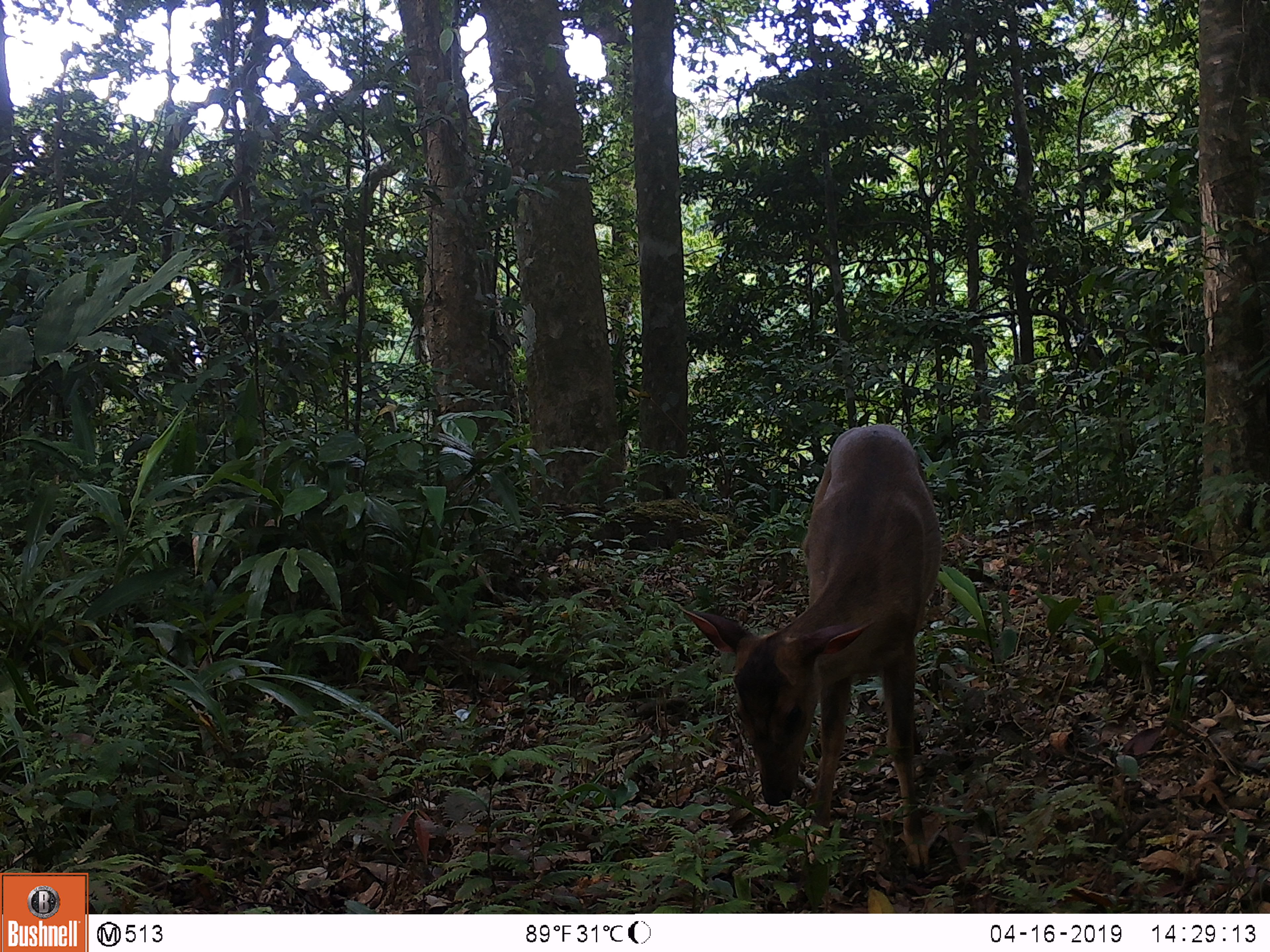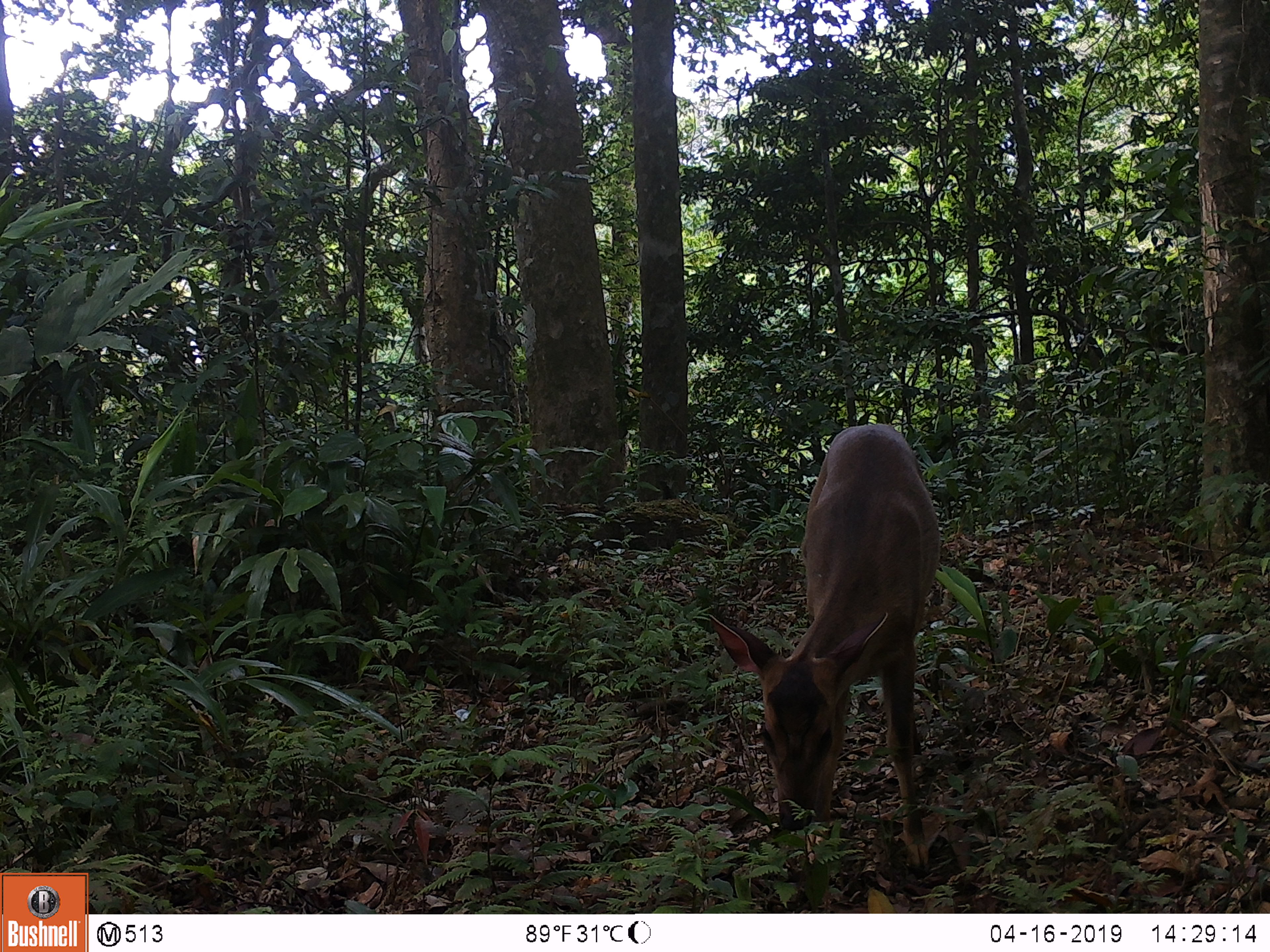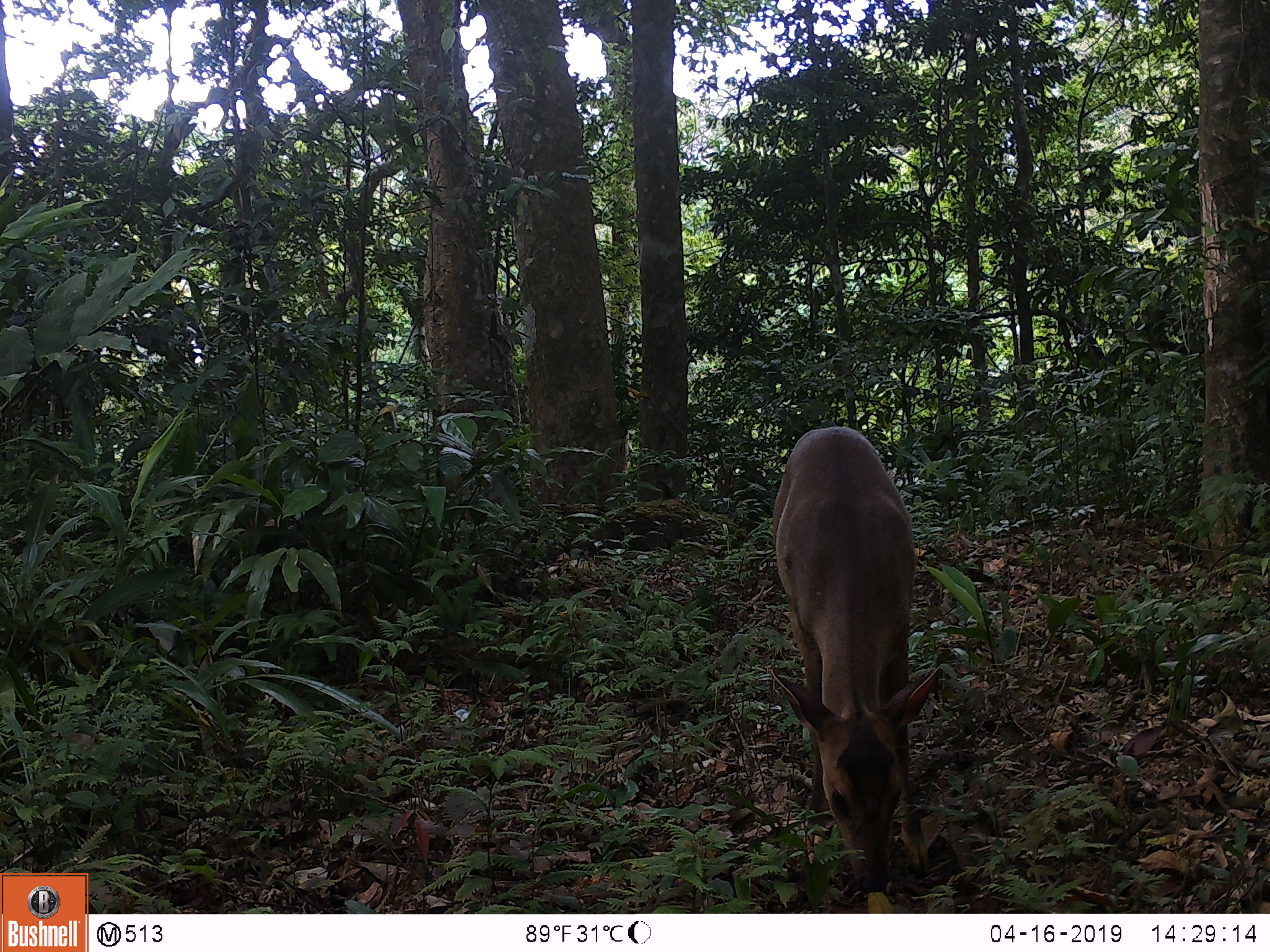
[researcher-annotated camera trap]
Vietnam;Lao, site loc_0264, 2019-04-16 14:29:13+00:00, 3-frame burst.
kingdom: Animalia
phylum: Chordata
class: Mammalia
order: Artiodactyla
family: Cervidae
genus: Muntiacus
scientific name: Muntiacus vuquangensis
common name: large-antlered muntjac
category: large antlered muntjac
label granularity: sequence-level